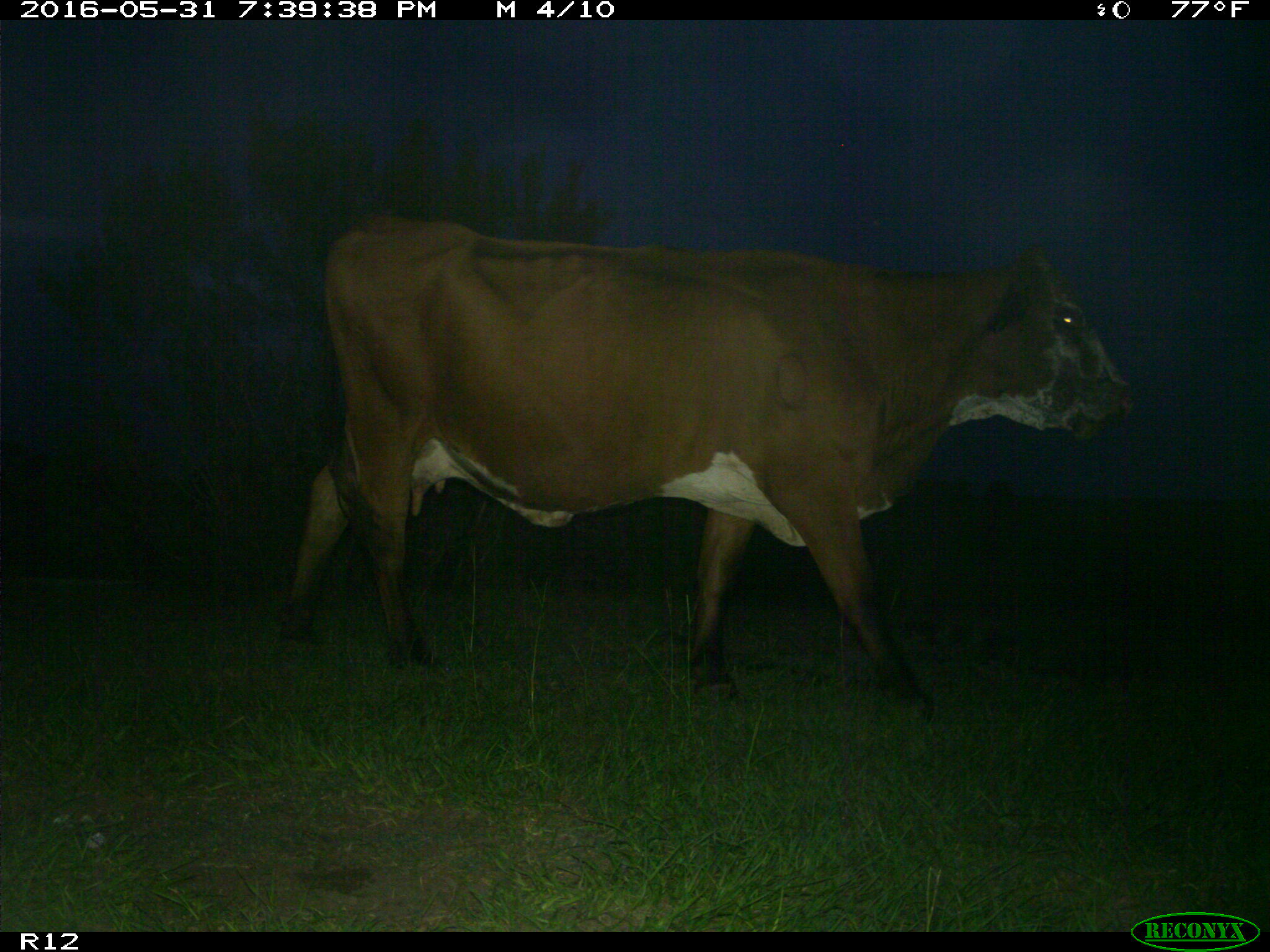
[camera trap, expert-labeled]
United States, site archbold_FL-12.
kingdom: Animalia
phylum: Chordata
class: Mammalia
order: Artiodactyla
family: Bovidae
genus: Bos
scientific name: Bos taurus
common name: domestic cow